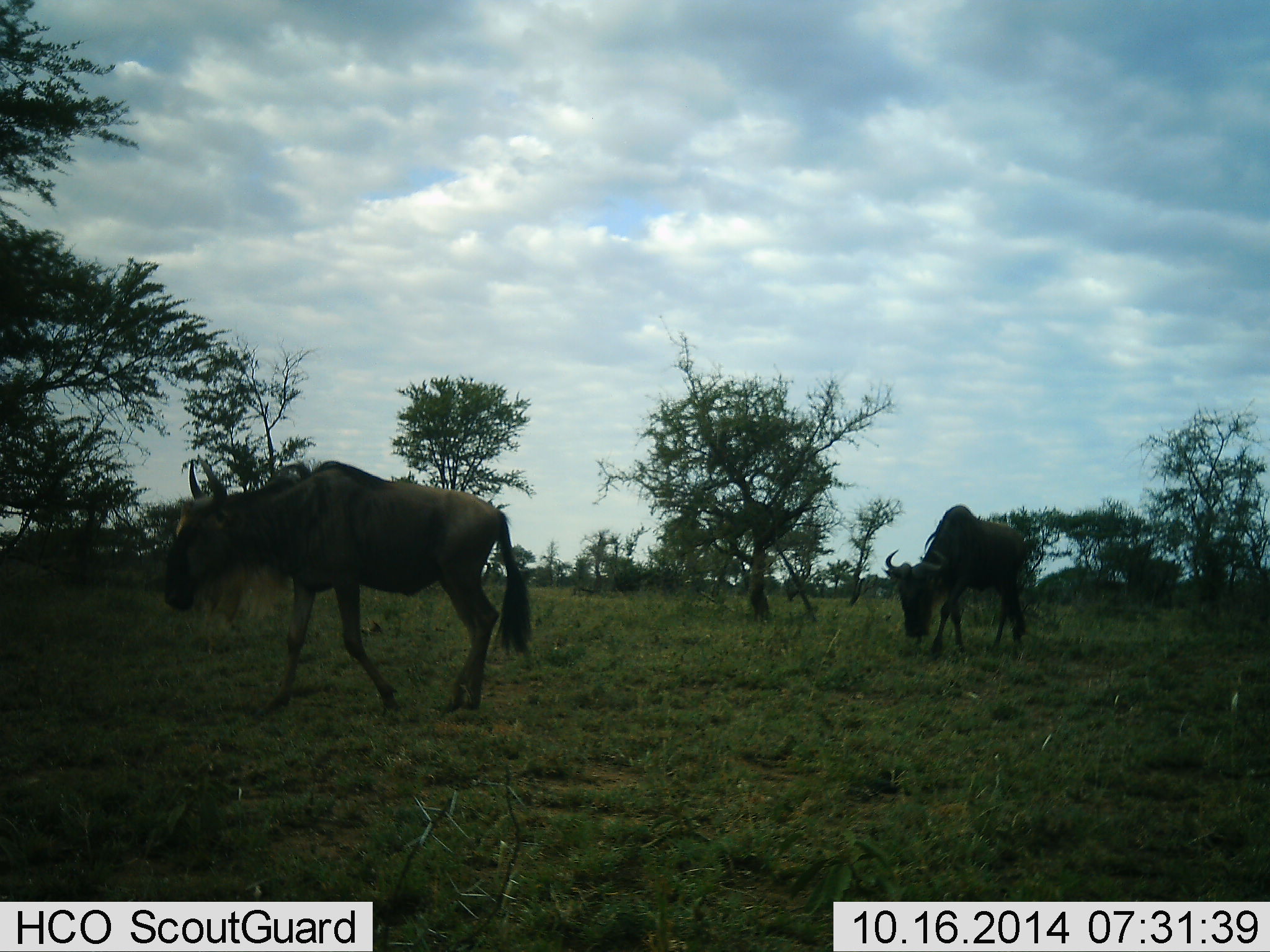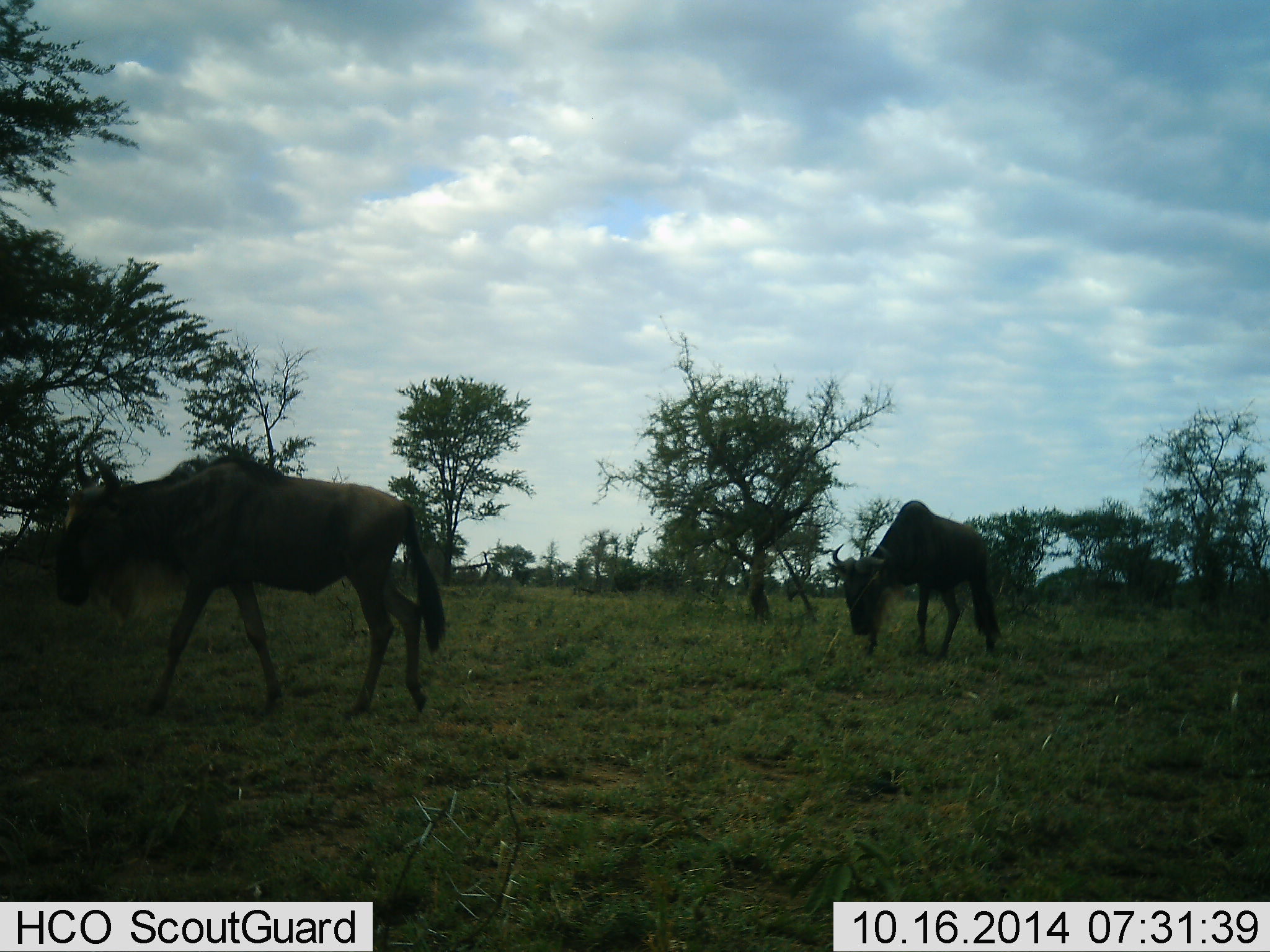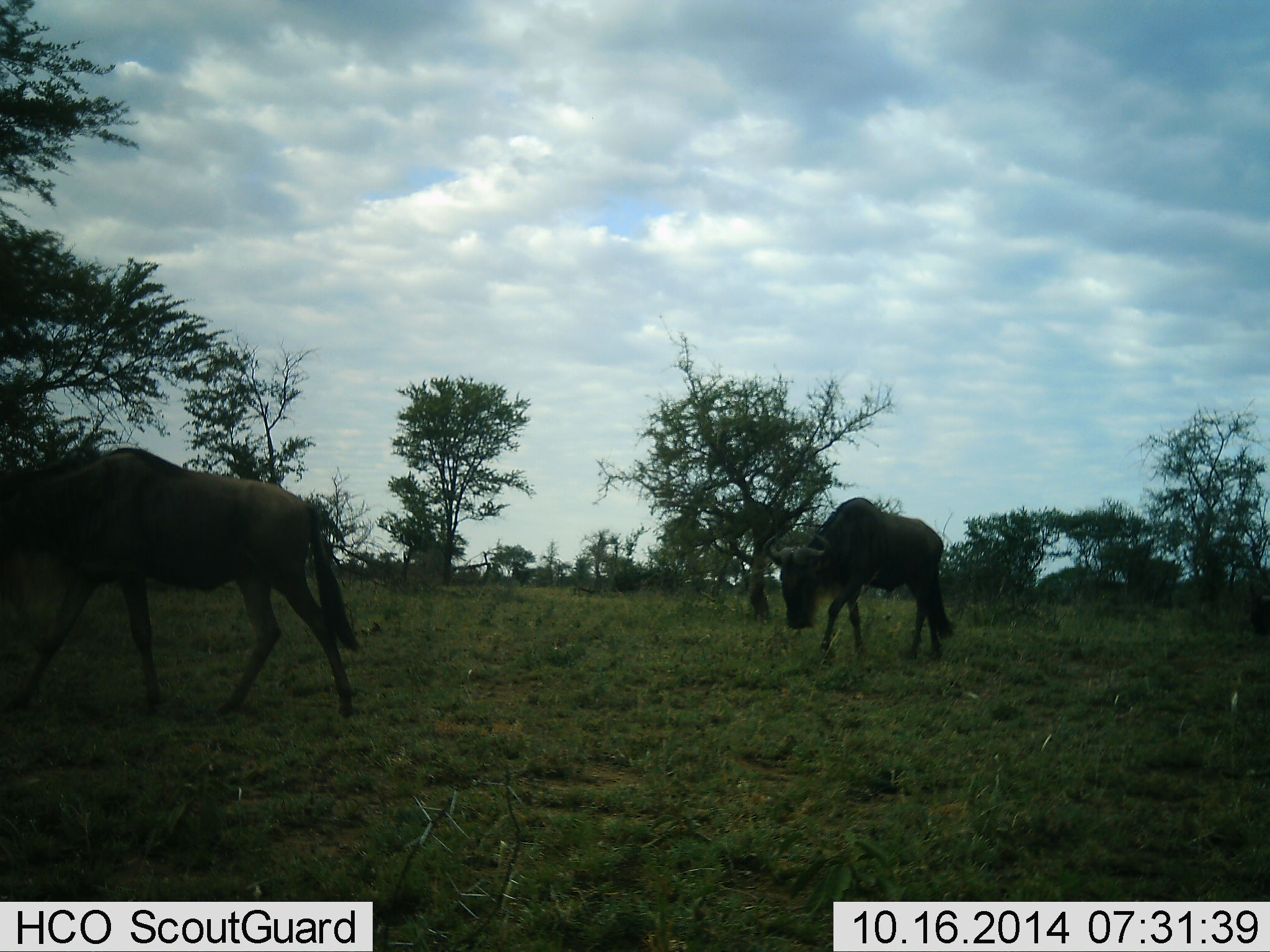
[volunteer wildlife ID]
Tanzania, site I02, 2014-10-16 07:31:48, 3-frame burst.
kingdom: Animalia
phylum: Chordata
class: Mammalia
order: Artiodactyla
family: Bovidae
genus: Connochaetes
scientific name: Connochaetes taurinus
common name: blue wildebeest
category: wildebeest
Wildebeest (blue wildebeest) (Connochaetes taurinus), count 2. Behavior (volunteer vote fractions): standing 10%, resting 0%, moving 100%, interacting 0%. Young present (vote fraction): 0%. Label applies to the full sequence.